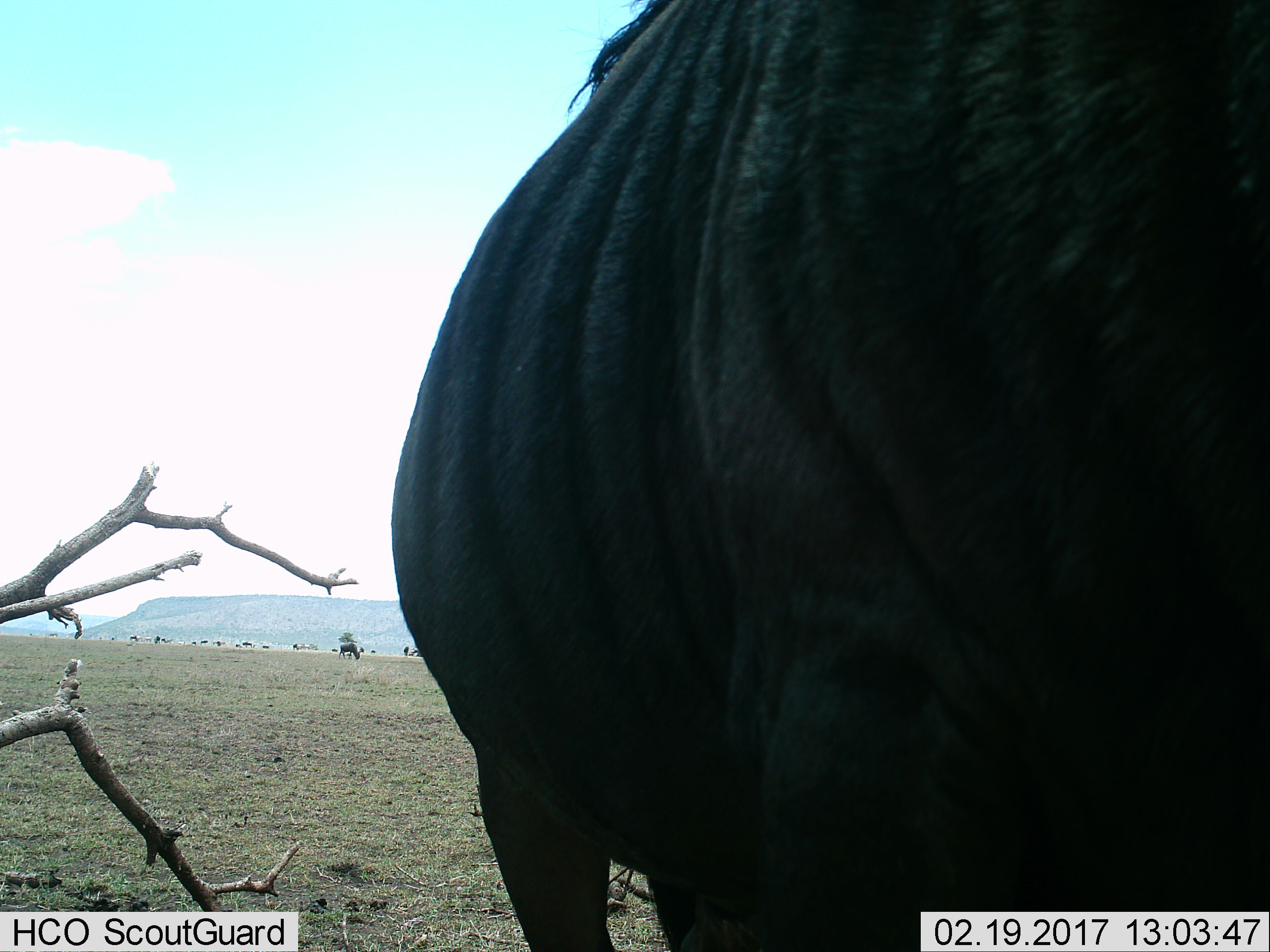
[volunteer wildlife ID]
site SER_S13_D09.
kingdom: Animalia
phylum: Chordata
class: Mammalia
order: Artiodactyla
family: Bovidae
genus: Connochaetes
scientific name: Connochaetes taurinus taurinus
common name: blue wildebeest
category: wildebeestblue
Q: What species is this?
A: Wildebeestblue (blue wildebeest) (Connochaetes taurinus taurinus).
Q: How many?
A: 2.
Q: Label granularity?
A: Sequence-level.